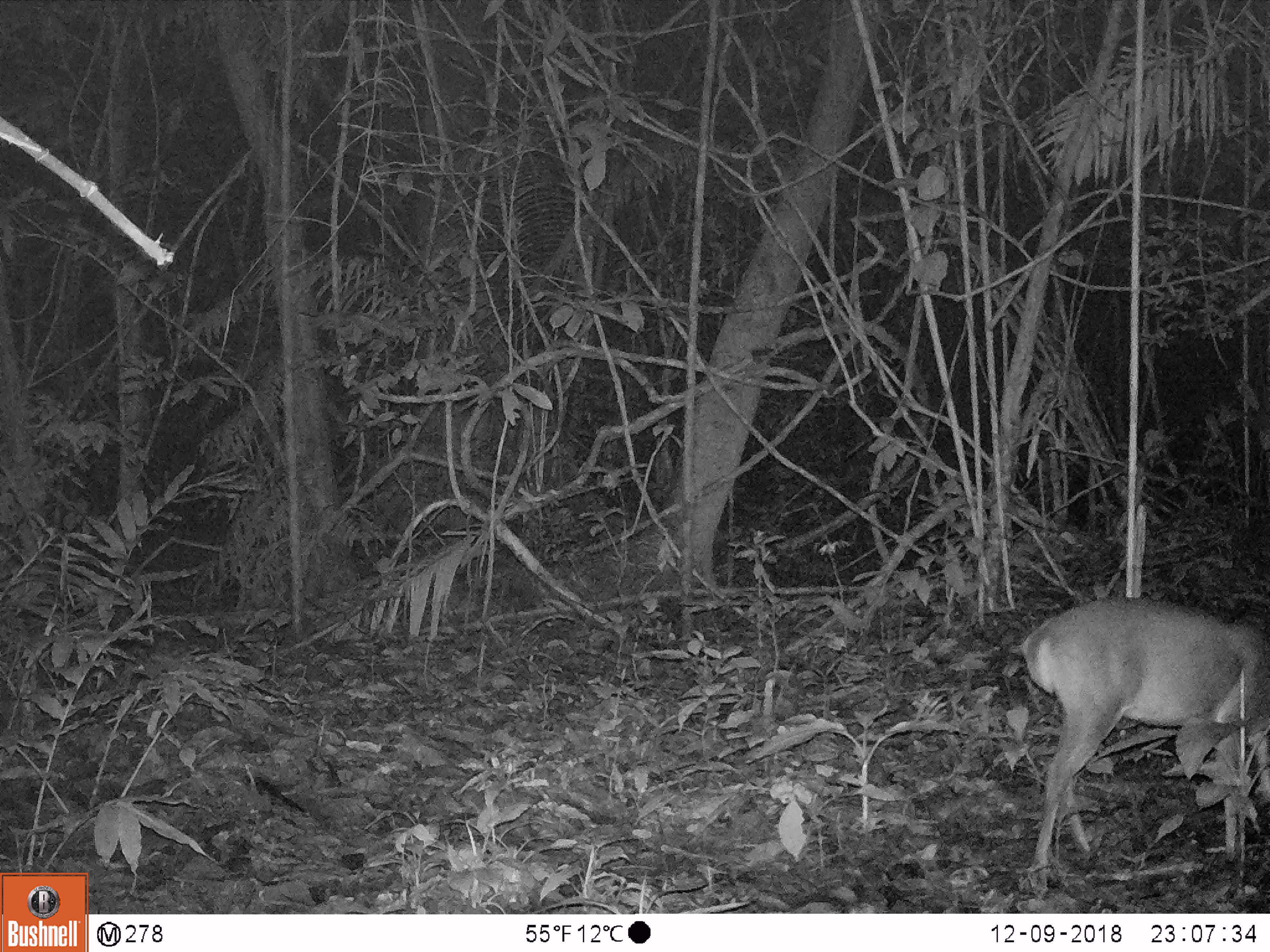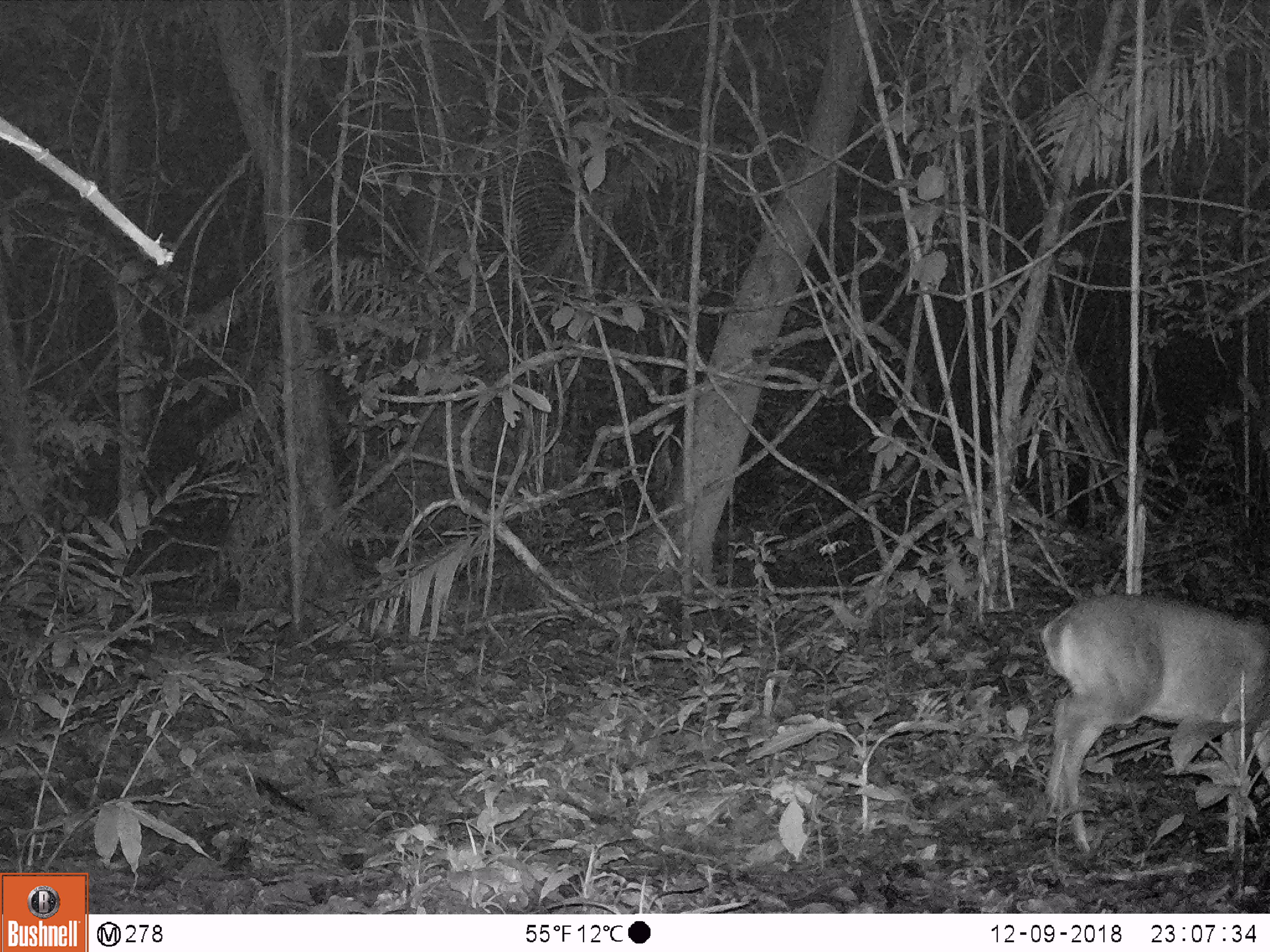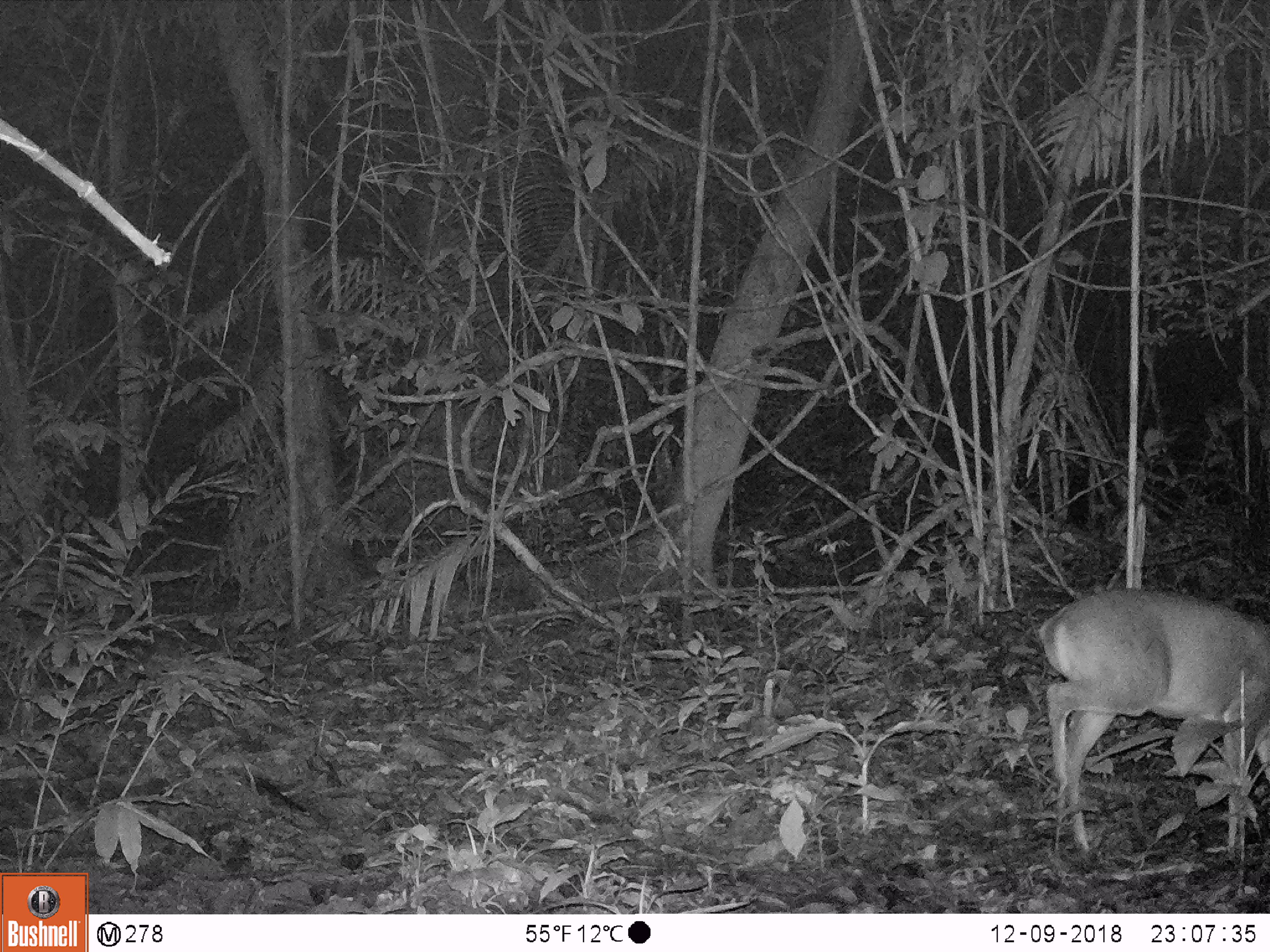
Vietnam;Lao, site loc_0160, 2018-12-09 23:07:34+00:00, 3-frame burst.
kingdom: Animalia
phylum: Chordata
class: Mammalia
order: Artiodactyla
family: Cervidae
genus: Muntiacus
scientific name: Muntiacus vuquangensis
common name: large-antlered muntjac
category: large antlered muntjac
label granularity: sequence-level